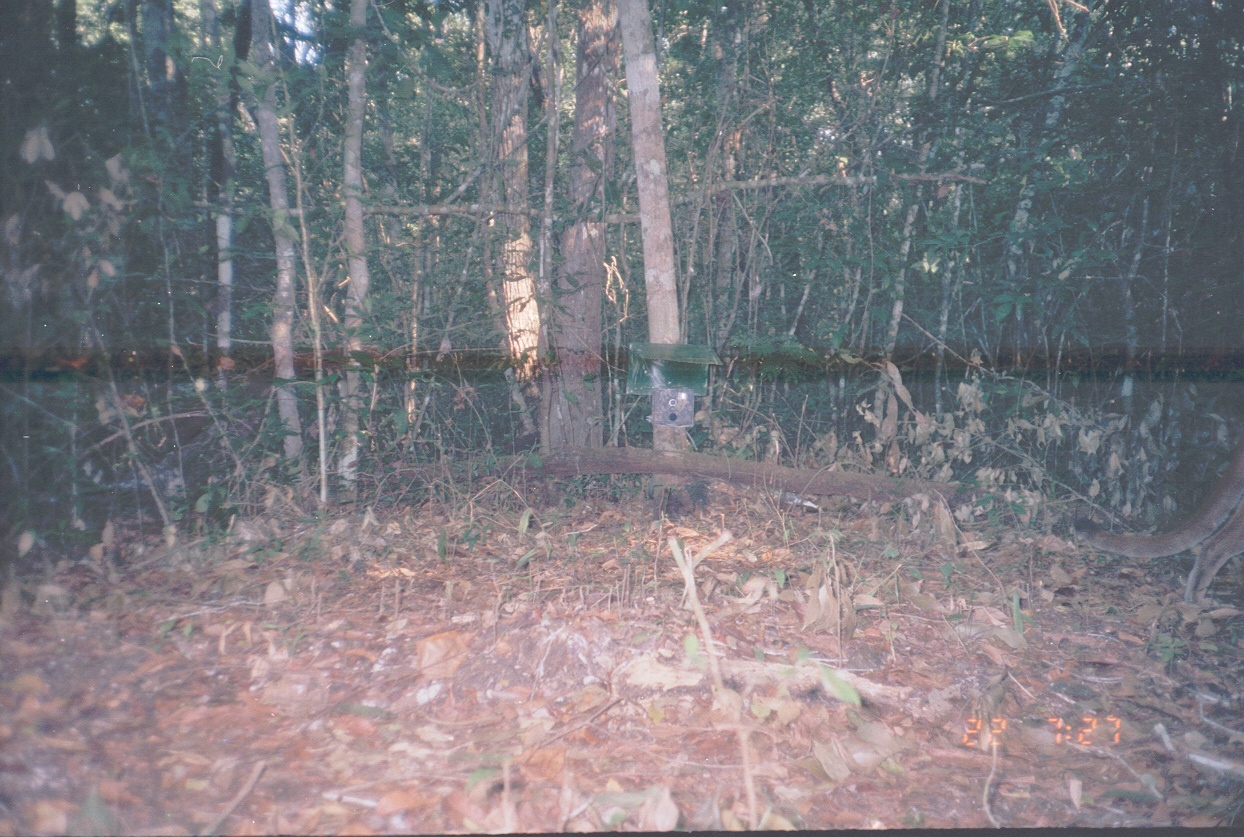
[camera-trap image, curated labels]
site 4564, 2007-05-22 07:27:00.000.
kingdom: Animalia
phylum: Chordata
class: Mammalia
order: Carnivora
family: Felidae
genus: Puma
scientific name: Puma concolor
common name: mountain lion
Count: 1.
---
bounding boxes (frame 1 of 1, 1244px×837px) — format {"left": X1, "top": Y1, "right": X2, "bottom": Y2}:
puma concolor: {"left": 1071, "top": 429, "right": 1244, "bottom": 607}